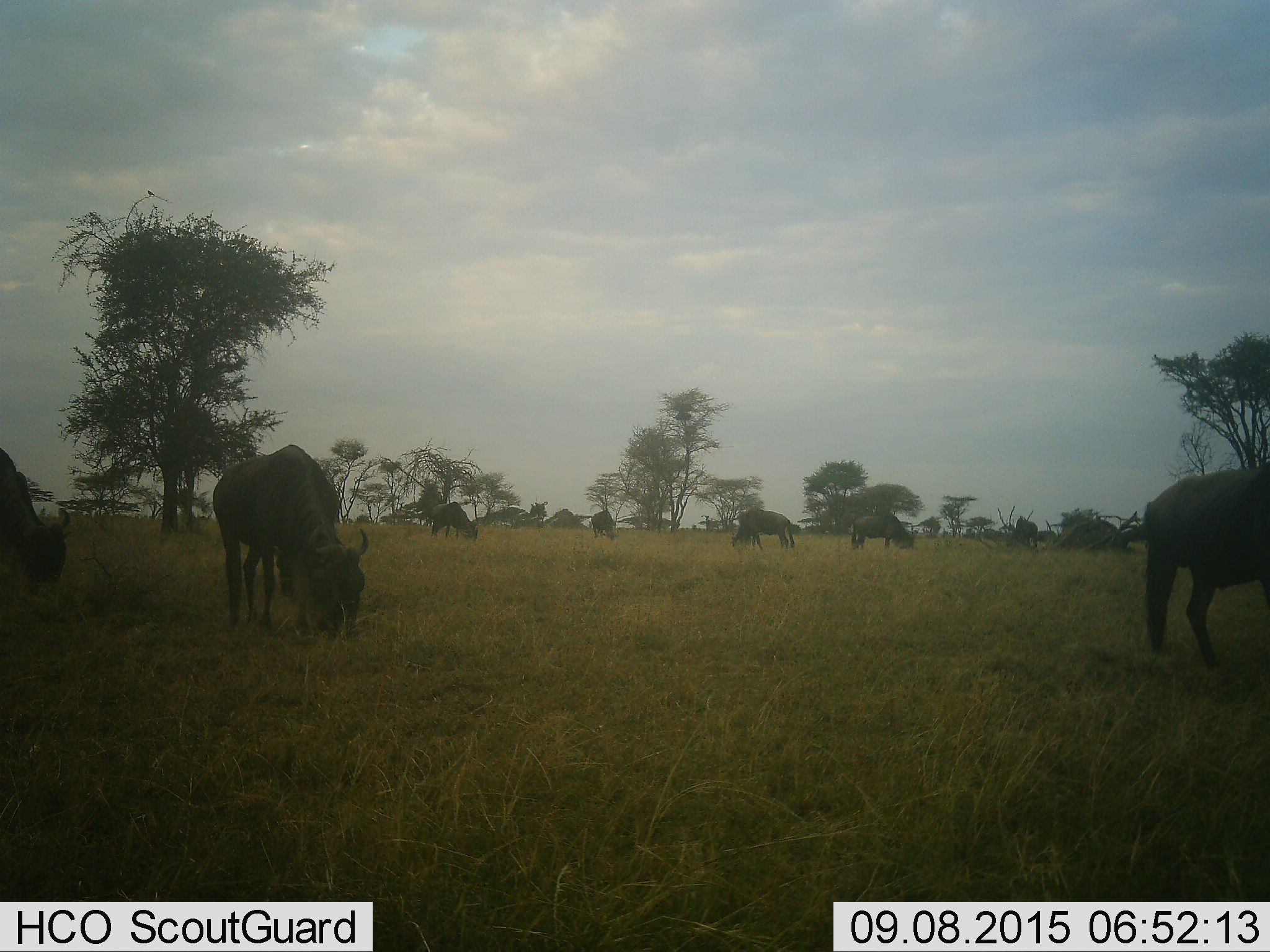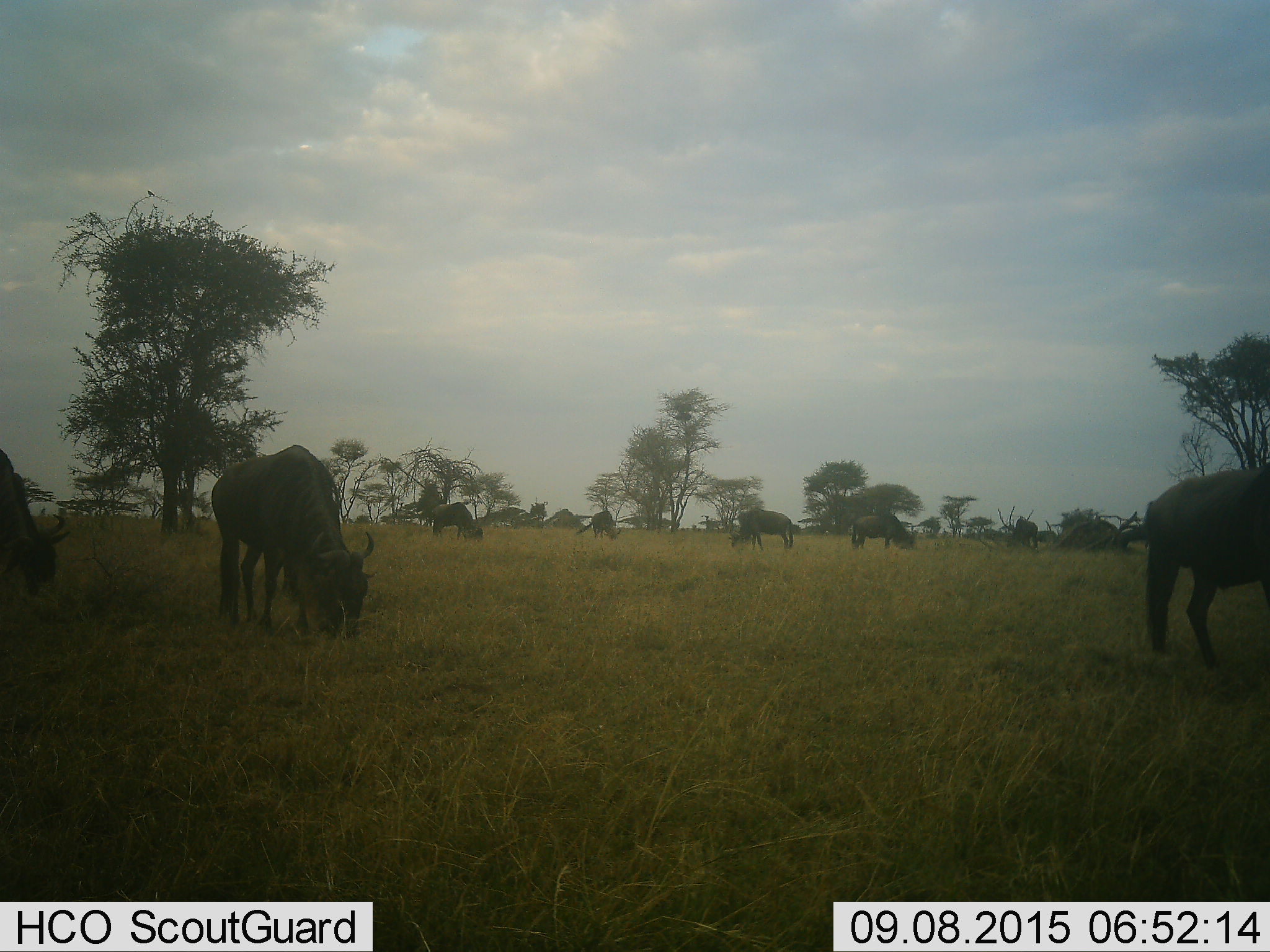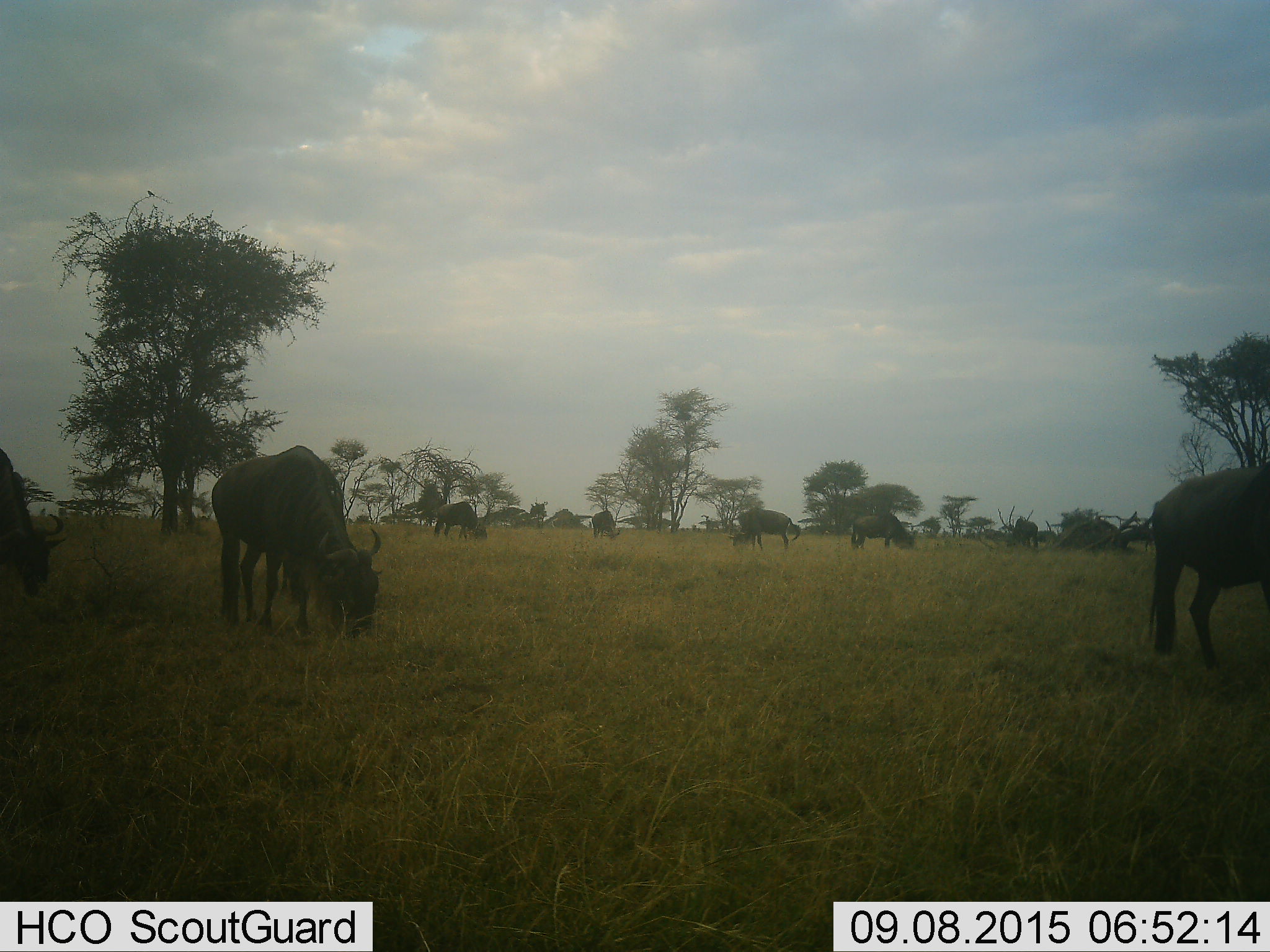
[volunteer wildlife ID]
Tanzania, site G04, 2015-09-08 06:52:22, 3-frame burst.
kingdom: Animalia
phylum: Chordata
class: Mammalia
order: Artiodactyla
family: Bovidae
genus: Connochaetes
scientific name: Connochaetes taurinus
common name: blue wildebeest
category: wildebeest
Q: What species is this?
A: Wildebeest (blue wildebeest) (Connochaetes taurinus).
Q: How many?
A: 8.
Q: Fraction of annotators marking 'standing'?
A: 56%.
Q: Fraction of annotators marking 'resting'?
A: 0%.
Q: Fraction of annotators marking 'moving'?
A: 19%.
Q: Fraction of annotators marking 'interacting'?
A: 0%.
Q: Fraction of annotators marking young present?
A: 0%.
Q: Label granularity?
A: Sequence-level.